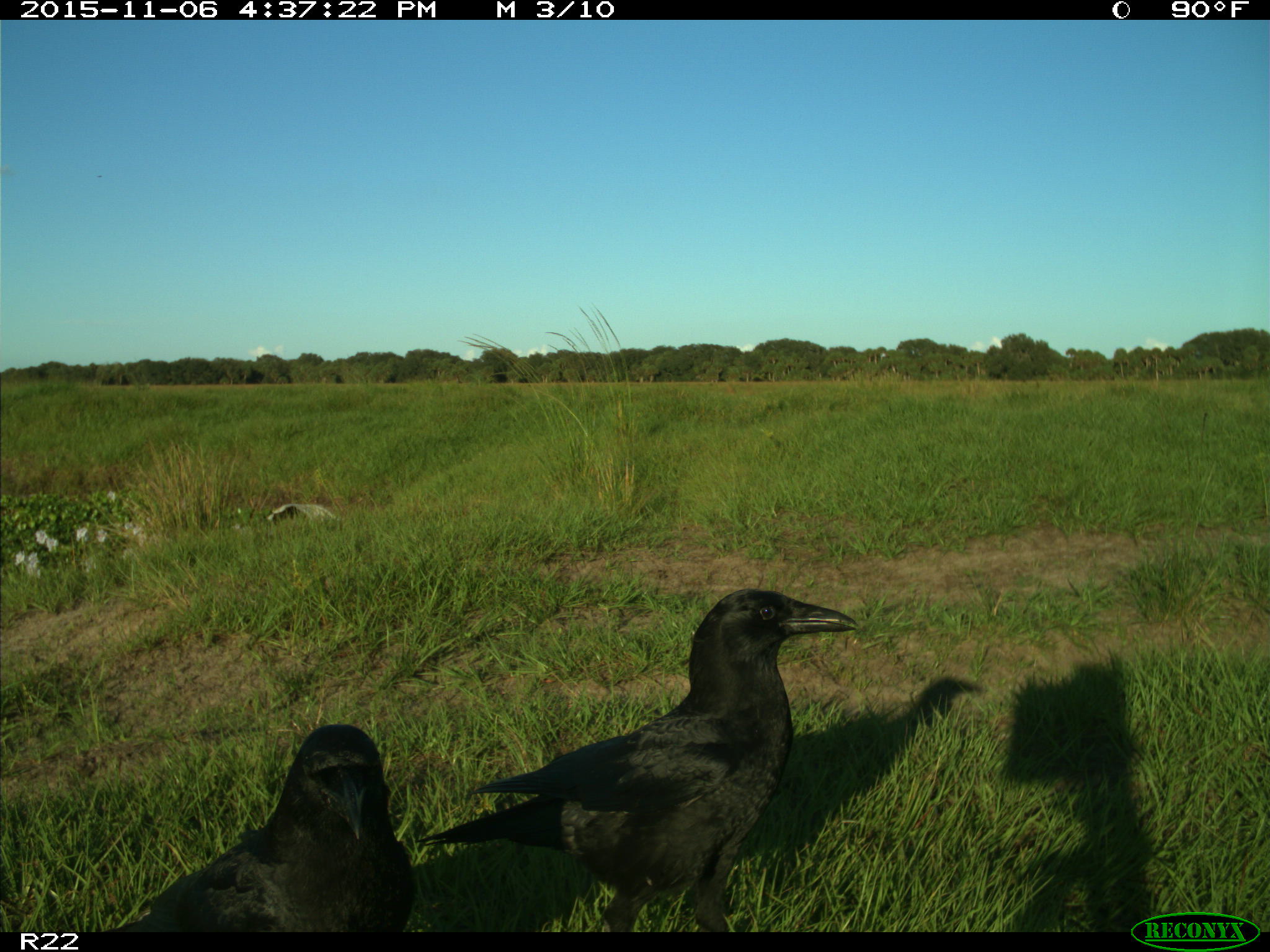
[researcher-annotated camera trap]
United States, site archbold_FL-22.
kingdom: Animalia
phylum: Chordata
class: Aves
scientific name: Aves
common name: birds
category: unidentified bird